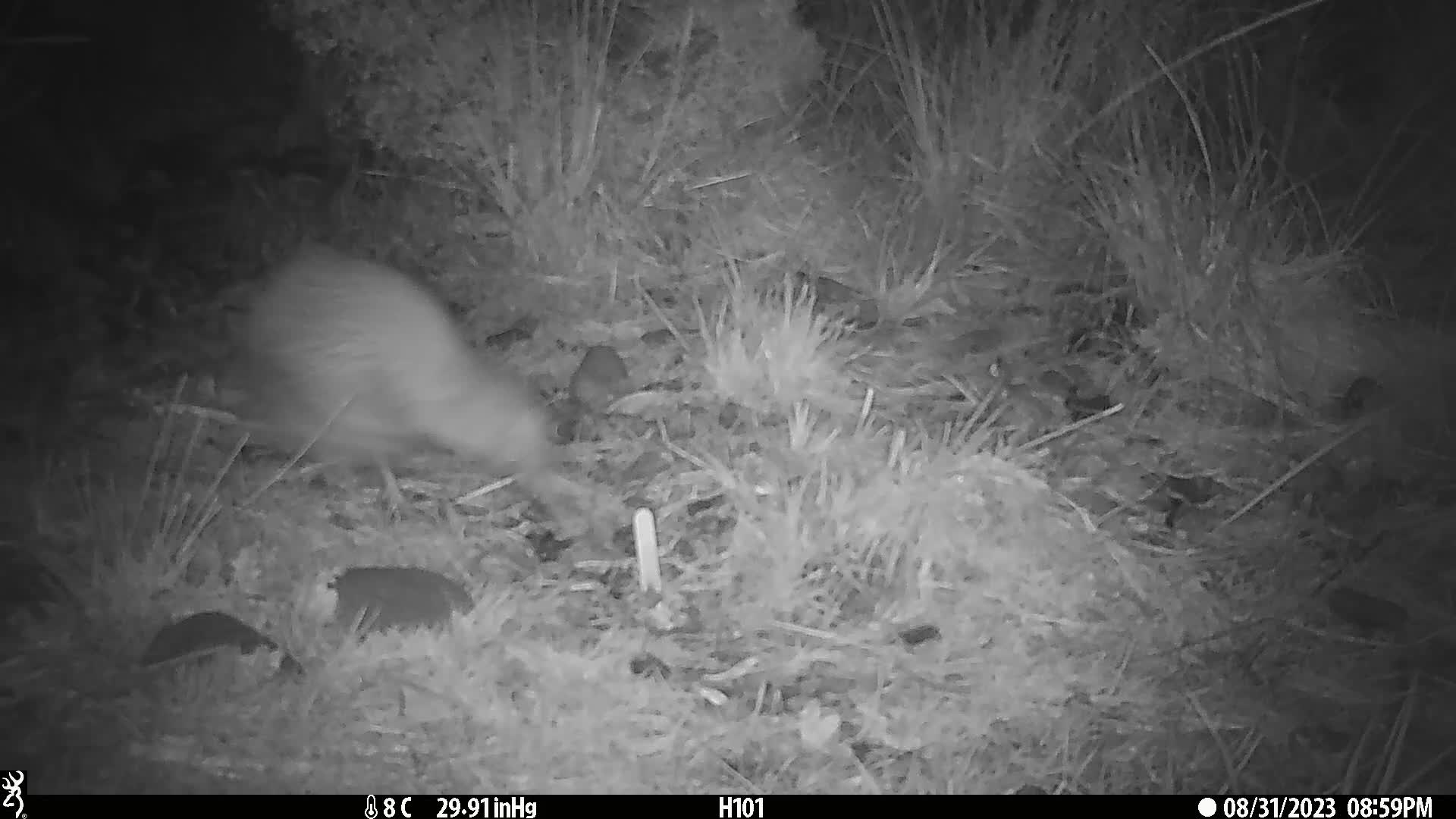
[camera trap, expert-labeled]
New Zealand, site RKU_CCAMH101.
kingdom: Animalia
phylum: Chordata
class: Aves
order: Apterygiformes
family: Apterygidae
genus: Apteryx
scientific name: Apteryx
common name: kiwi